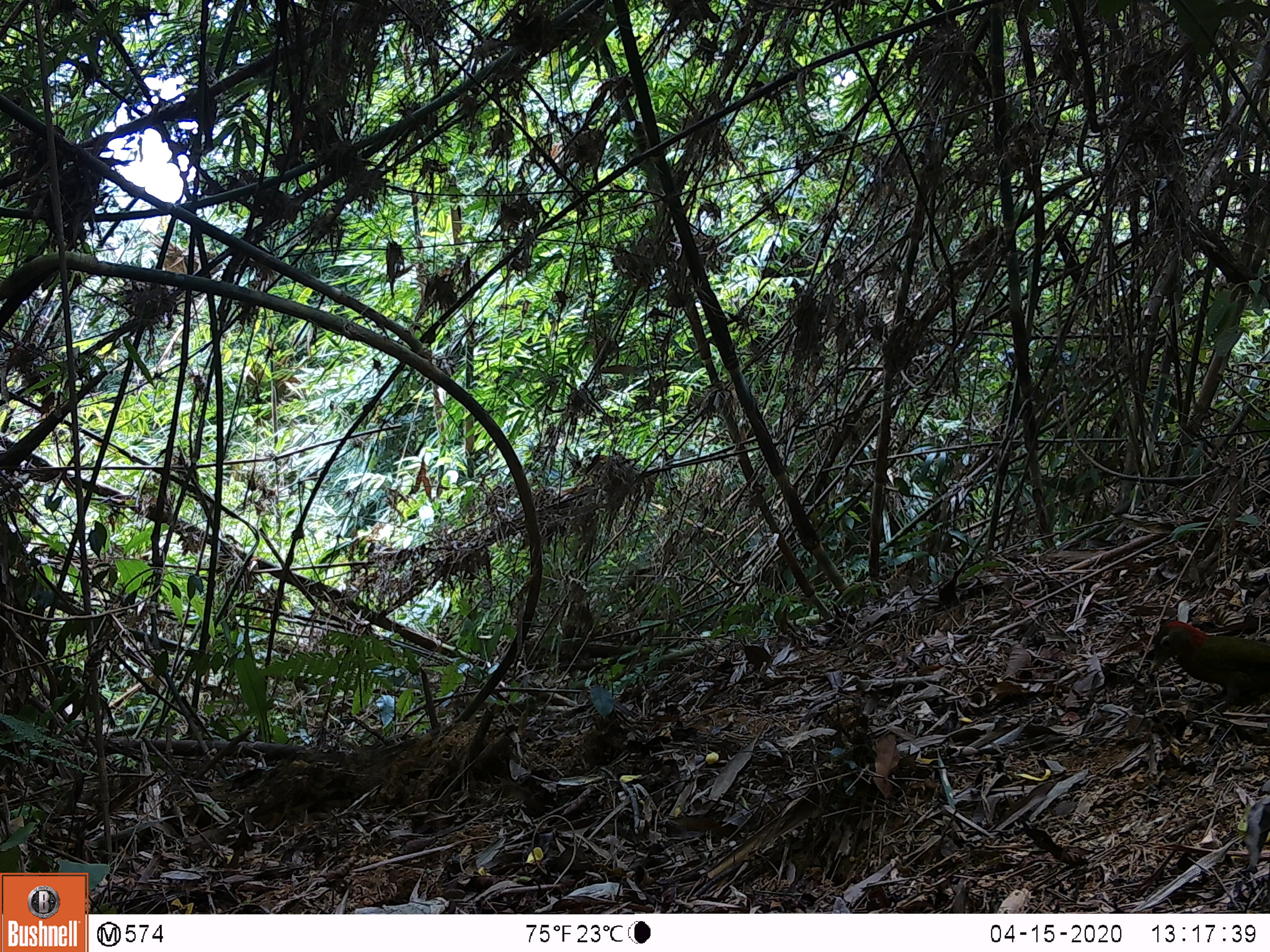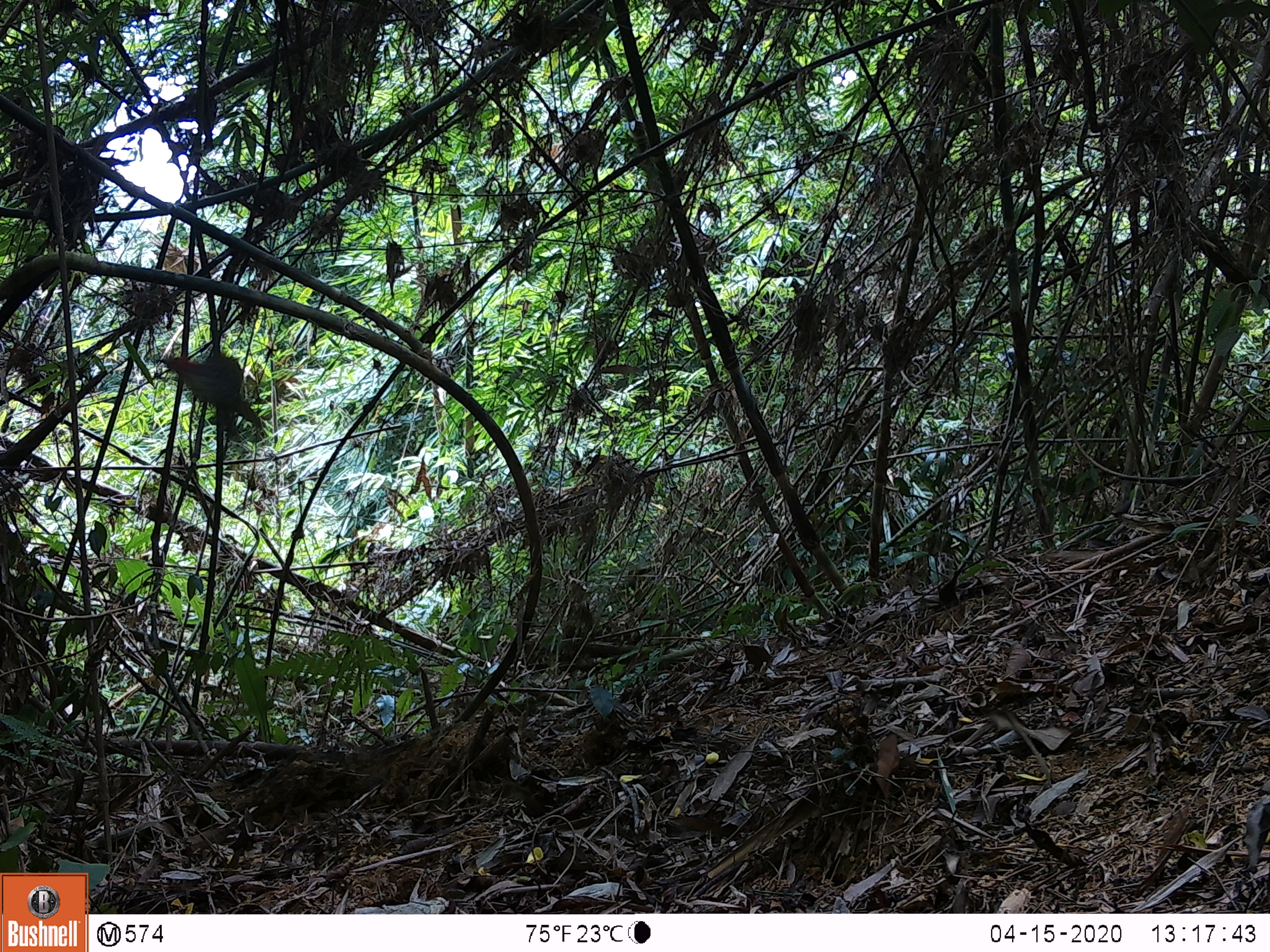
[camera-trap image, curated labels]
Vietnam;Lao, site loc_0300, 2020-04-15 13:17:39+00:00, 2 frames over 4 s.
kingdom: Animalia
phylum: Chordata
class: Aves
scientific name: Aves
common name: bird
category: unidentified bird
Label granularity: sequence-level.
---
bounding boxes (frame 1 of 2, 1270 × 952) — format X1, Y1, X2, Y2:
unidentified bird: 1149, 621, 1270, 713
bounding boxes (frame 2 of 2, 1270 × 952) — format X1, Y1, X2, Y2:
unidentified bird: 161, 356, 263, 431